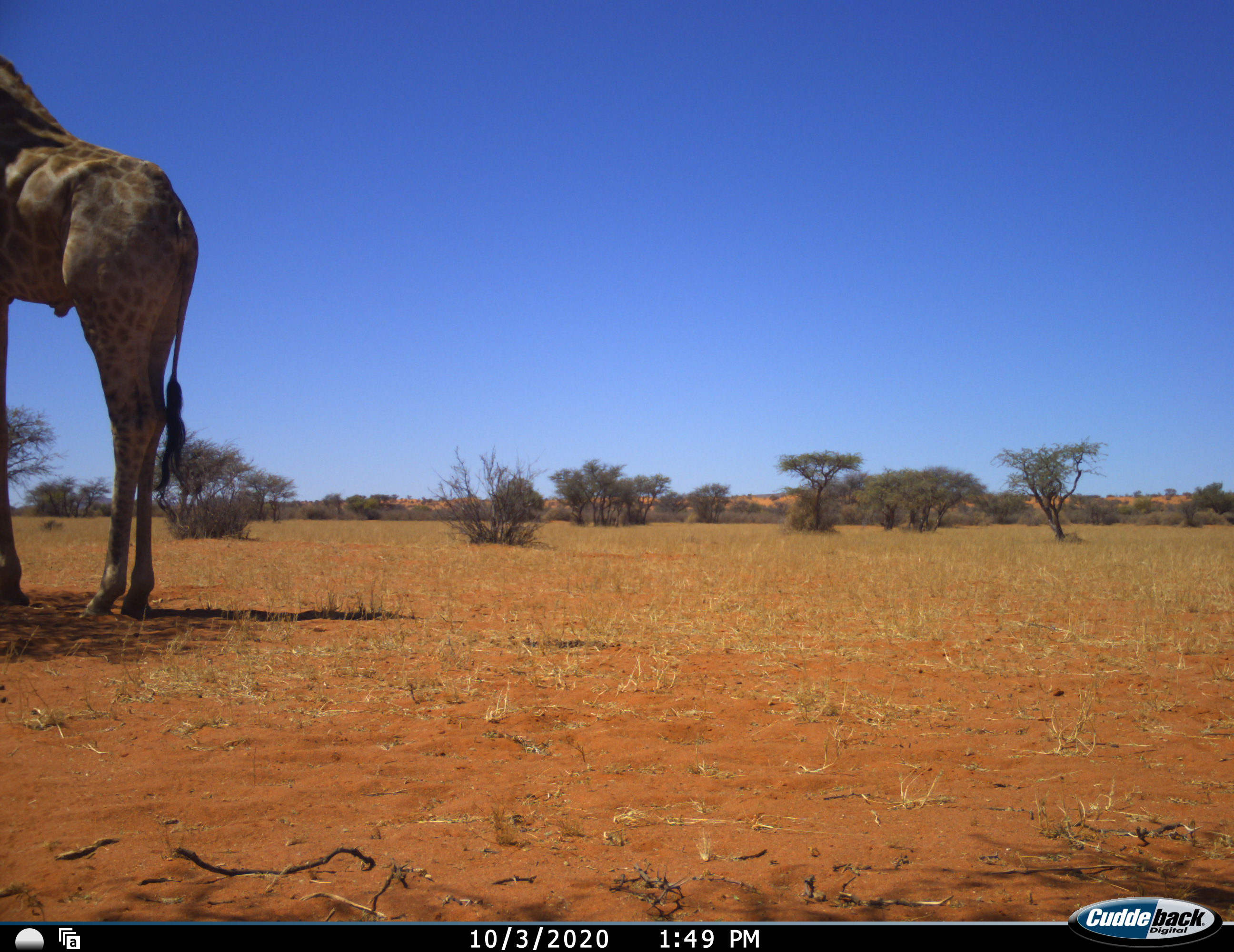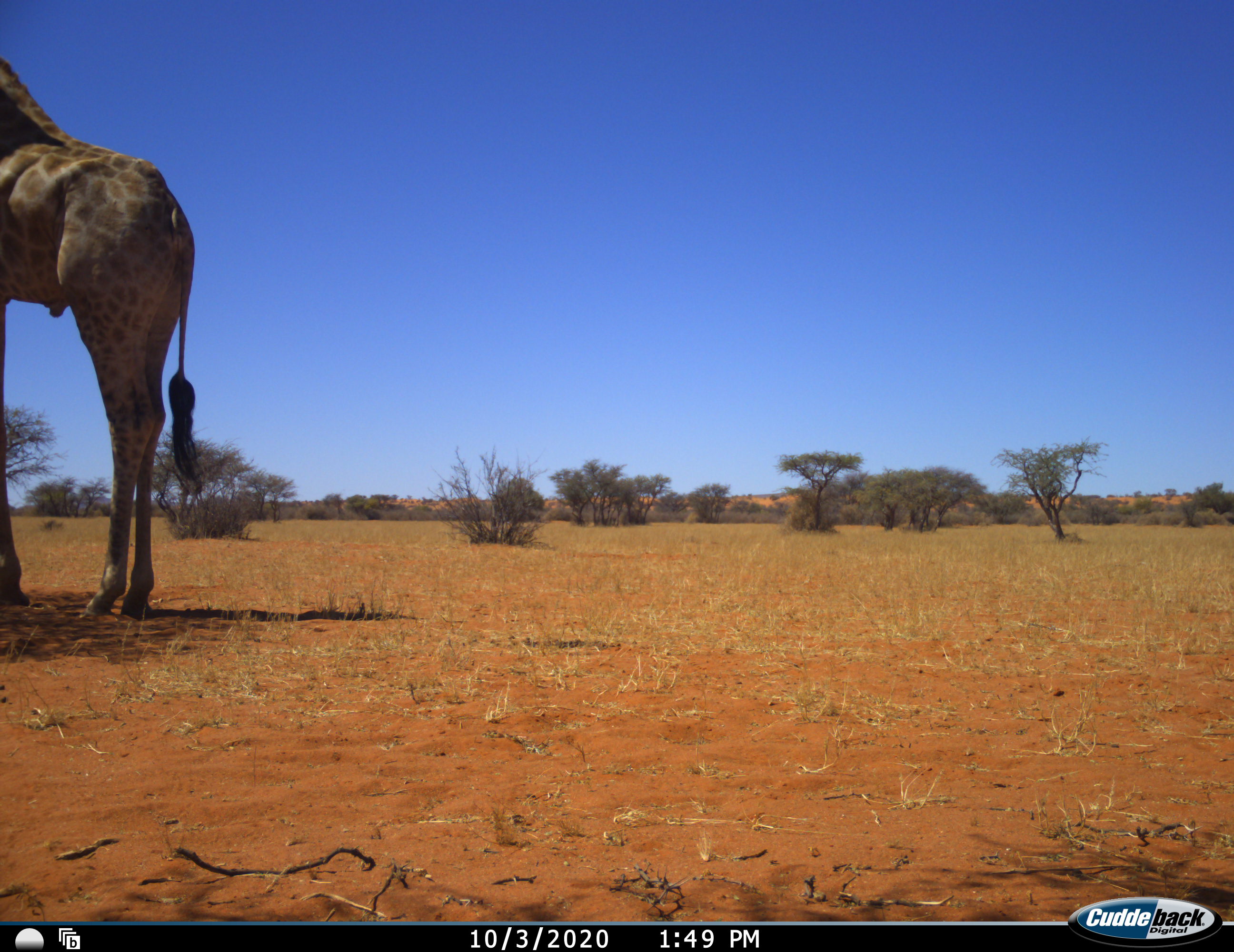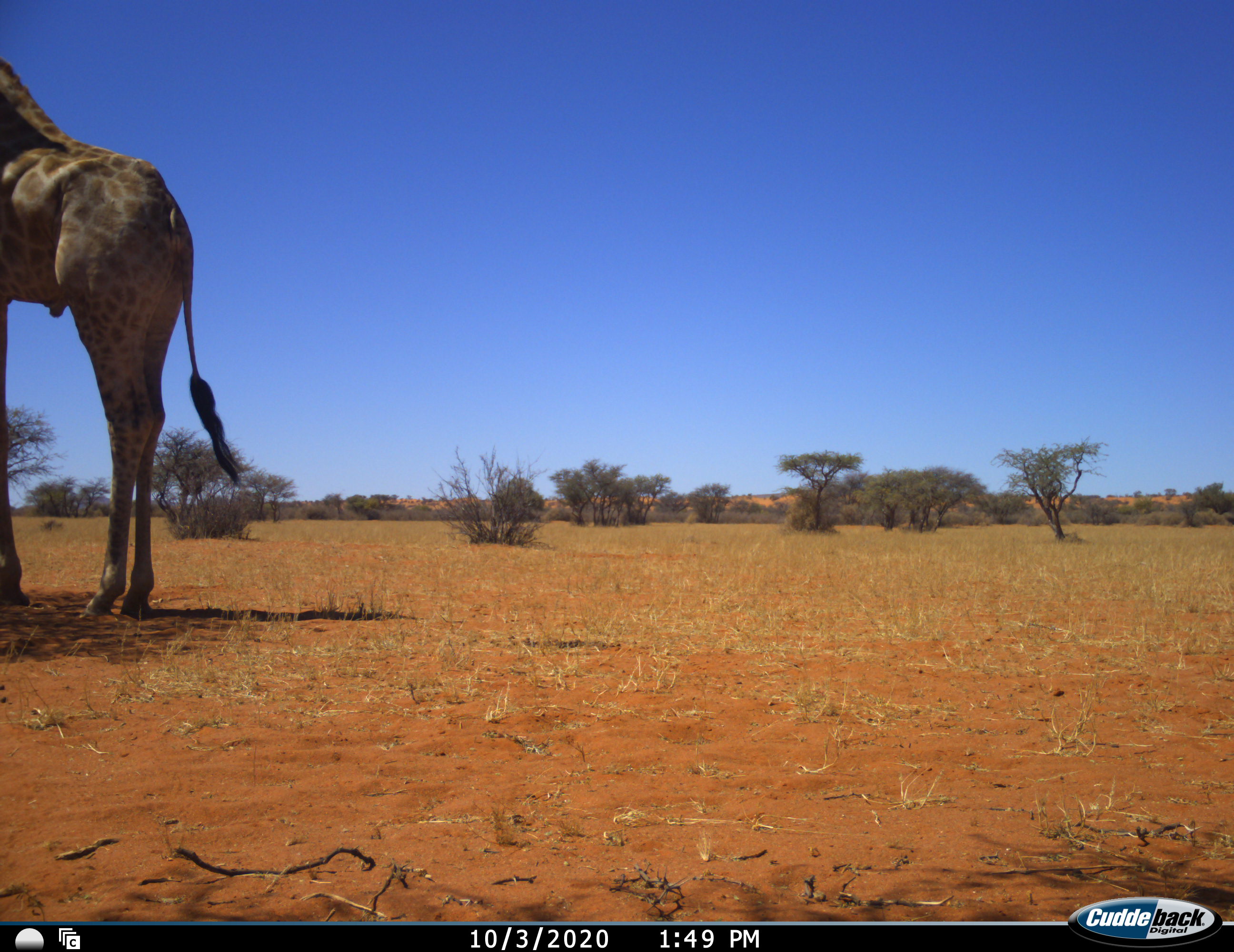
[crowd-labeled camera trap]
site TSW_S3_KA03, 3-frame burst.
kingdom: Animalia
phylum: Chordata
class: Mammalia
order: Artiodactyla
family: Giraffidae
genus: Giraffa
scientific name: Giraffa camelopardalis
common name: giraffe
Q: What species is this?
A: Giraffe (Giraffa camelopardalis).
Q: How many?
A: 1.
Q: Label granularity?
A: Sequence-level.